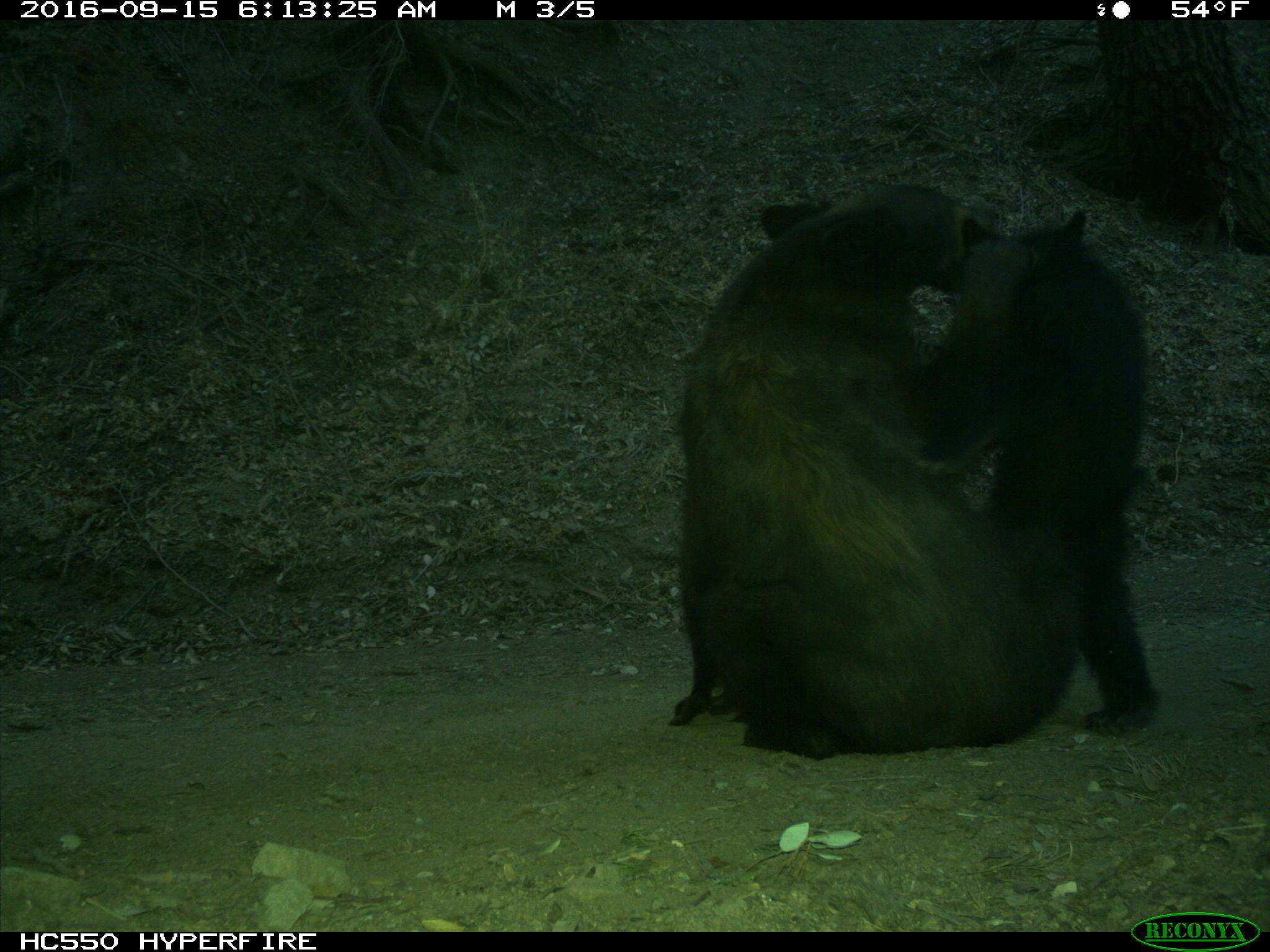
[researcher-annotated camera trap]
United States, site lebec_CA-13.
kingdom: Animalia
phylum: Chordata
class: Mammalia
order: Carnivora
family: Ursidae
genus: Ursus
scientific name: Ursus americanus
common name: american black bear